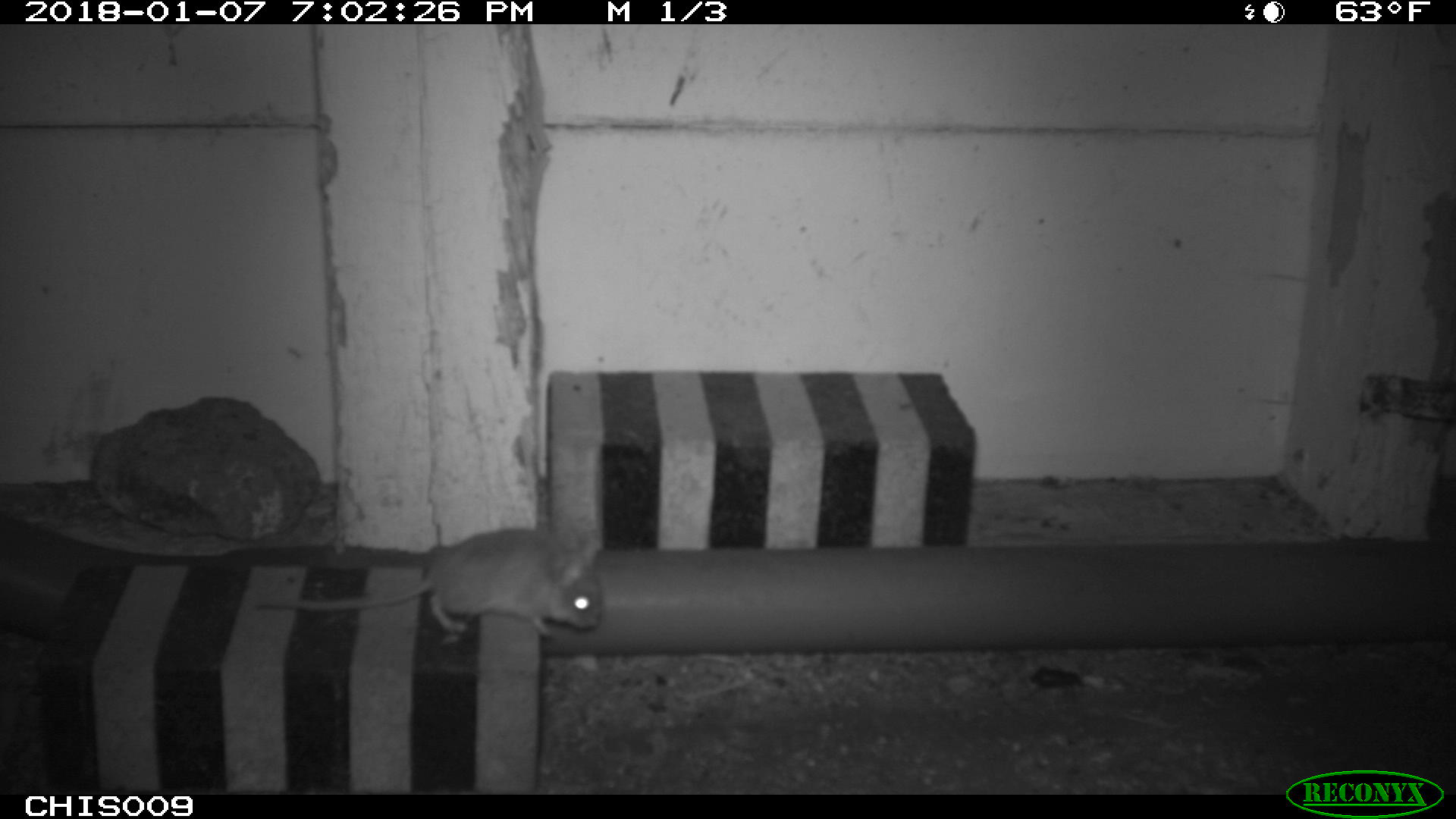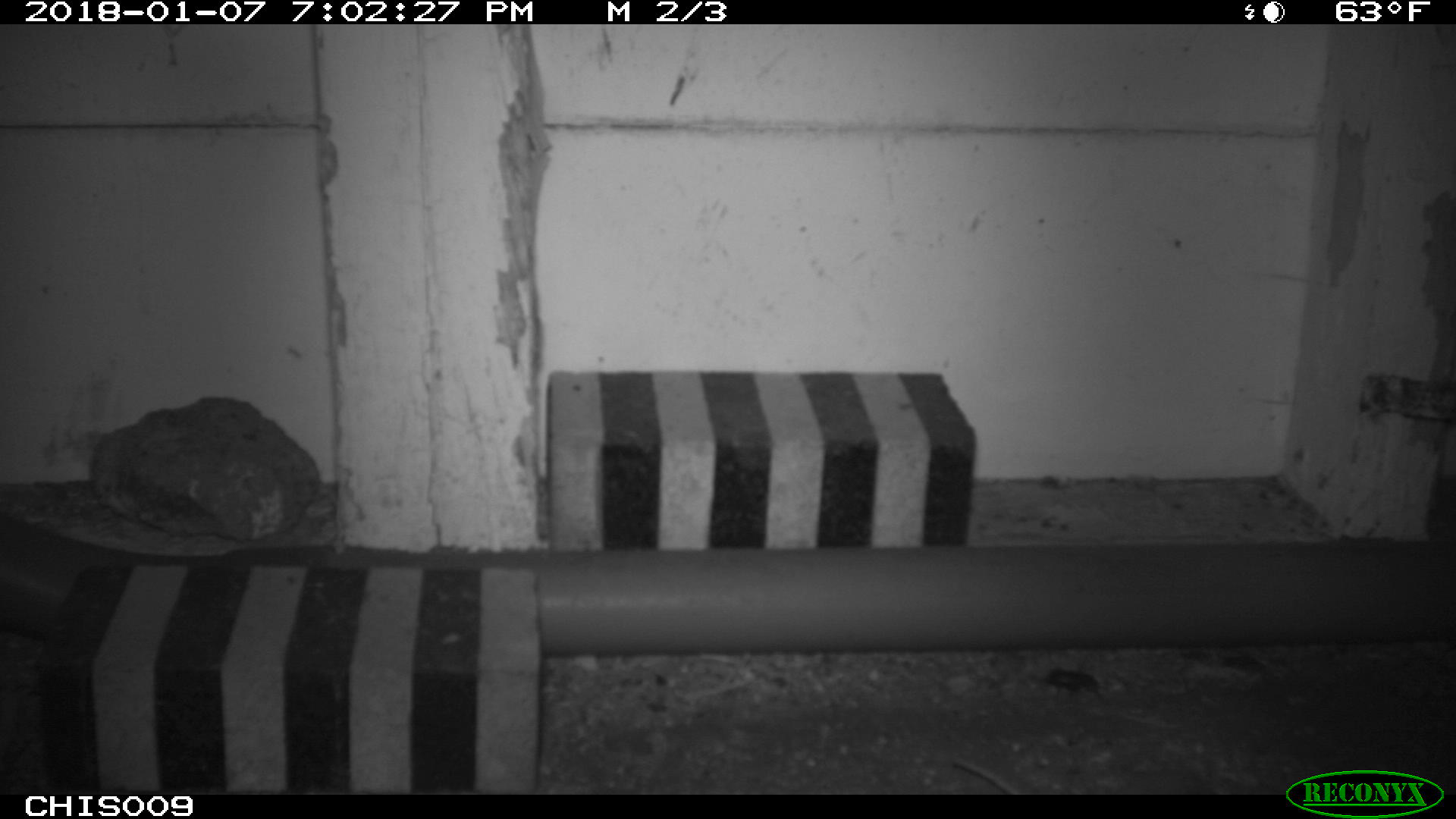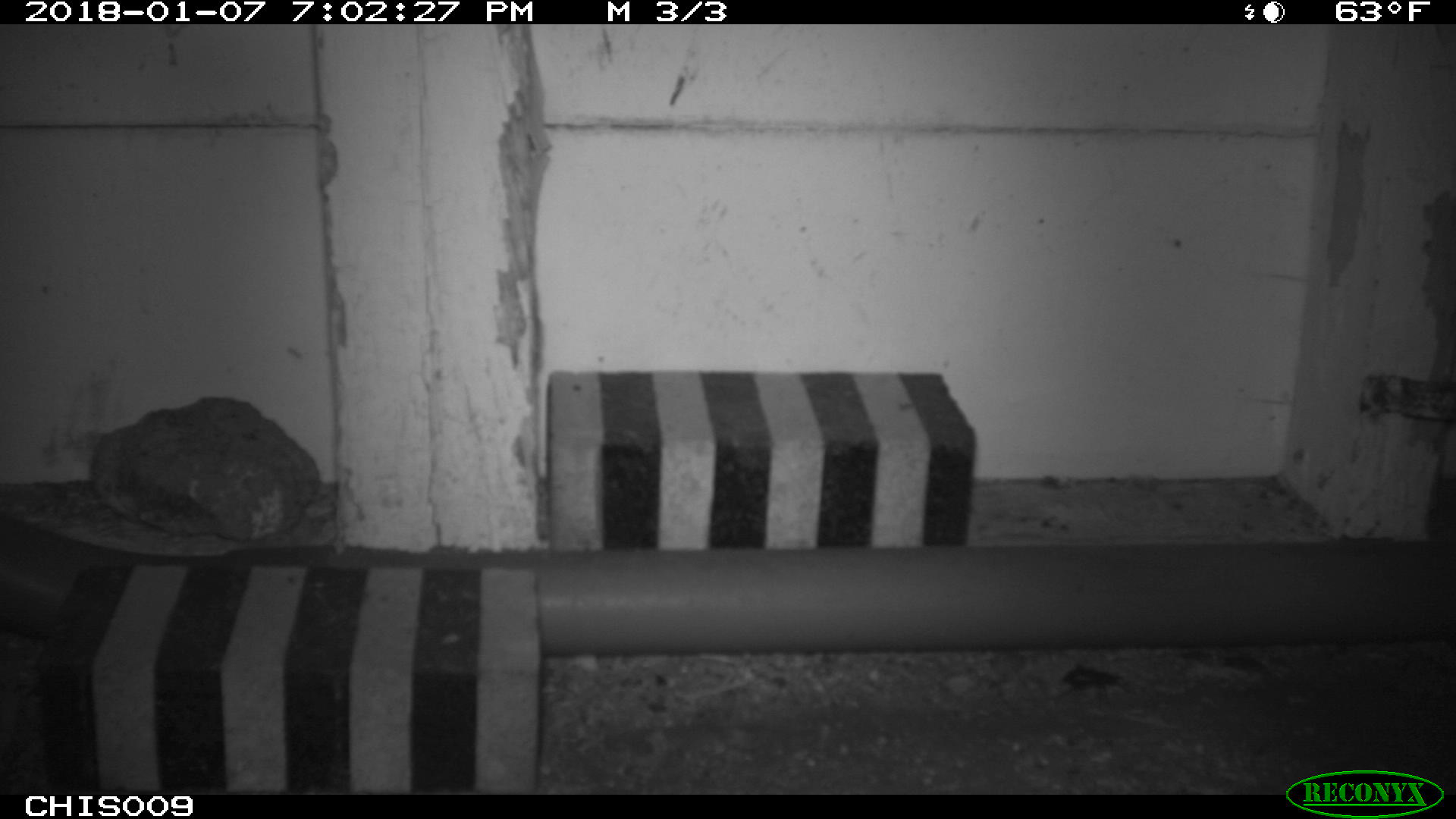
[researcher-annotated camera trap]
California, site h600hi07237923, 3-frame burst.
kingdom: Animalia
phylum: Chordata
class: Mammalia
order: Rodentia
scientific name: Rodentia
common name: rodent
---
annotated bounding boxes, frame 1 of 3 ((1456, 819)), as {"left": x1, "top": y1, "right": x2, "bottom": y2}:
rodent: {"left": 252, "top": 526, "right": 602, "bottom": 636}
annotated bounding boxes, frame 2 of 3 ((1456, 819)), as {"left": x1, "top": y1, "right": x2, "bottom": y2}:
rodent: {"left": 952, "top": 758, "right": 1019, "bottom": 794}